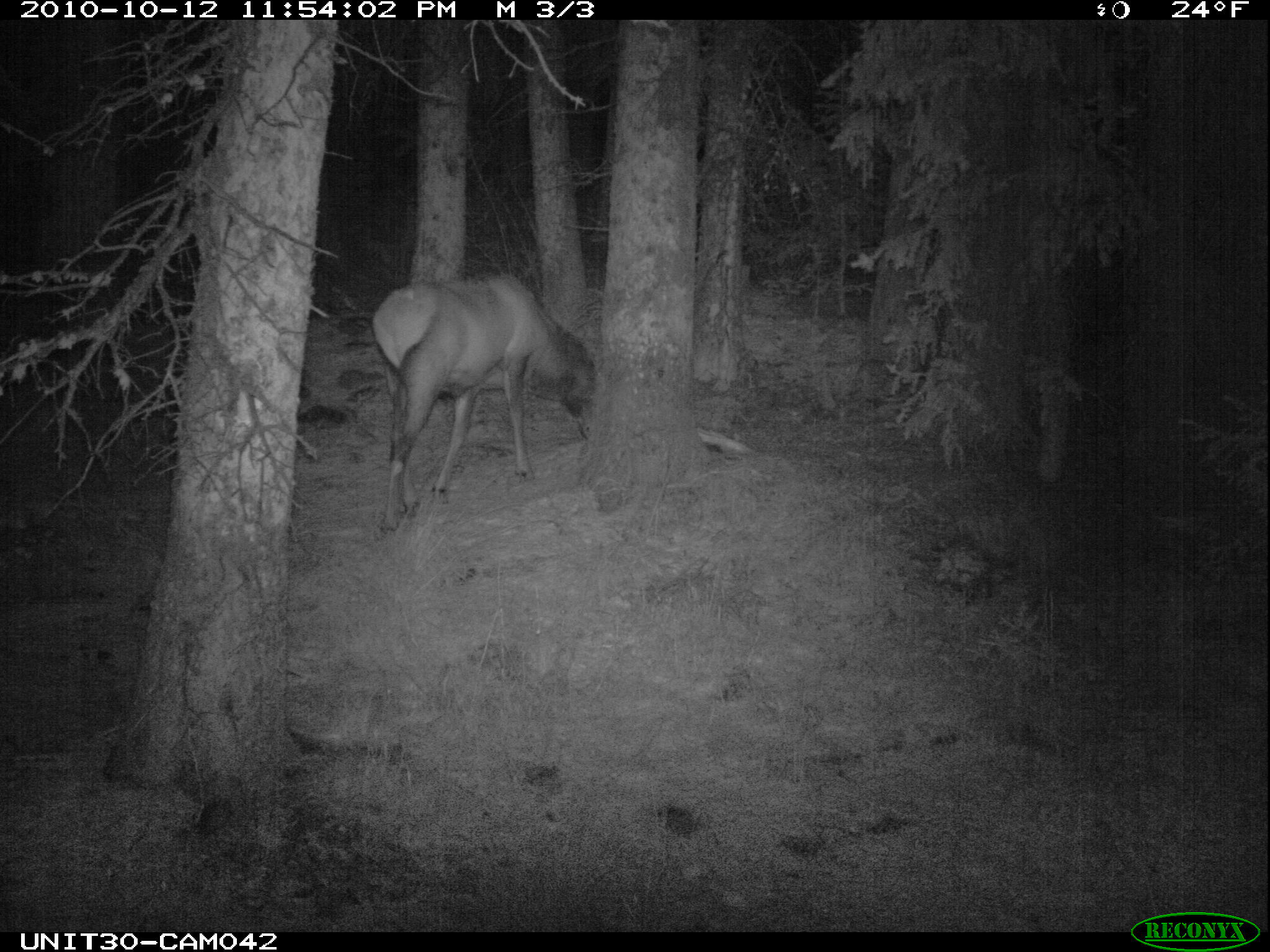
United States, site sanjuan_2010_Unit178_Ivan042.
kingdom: Animalia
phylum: Chordata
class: Mammalia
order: Artiodactyla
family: Cervidae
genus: Cervus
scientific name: Cervus elaphus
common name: red deer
Cervus elaphus (red deer).